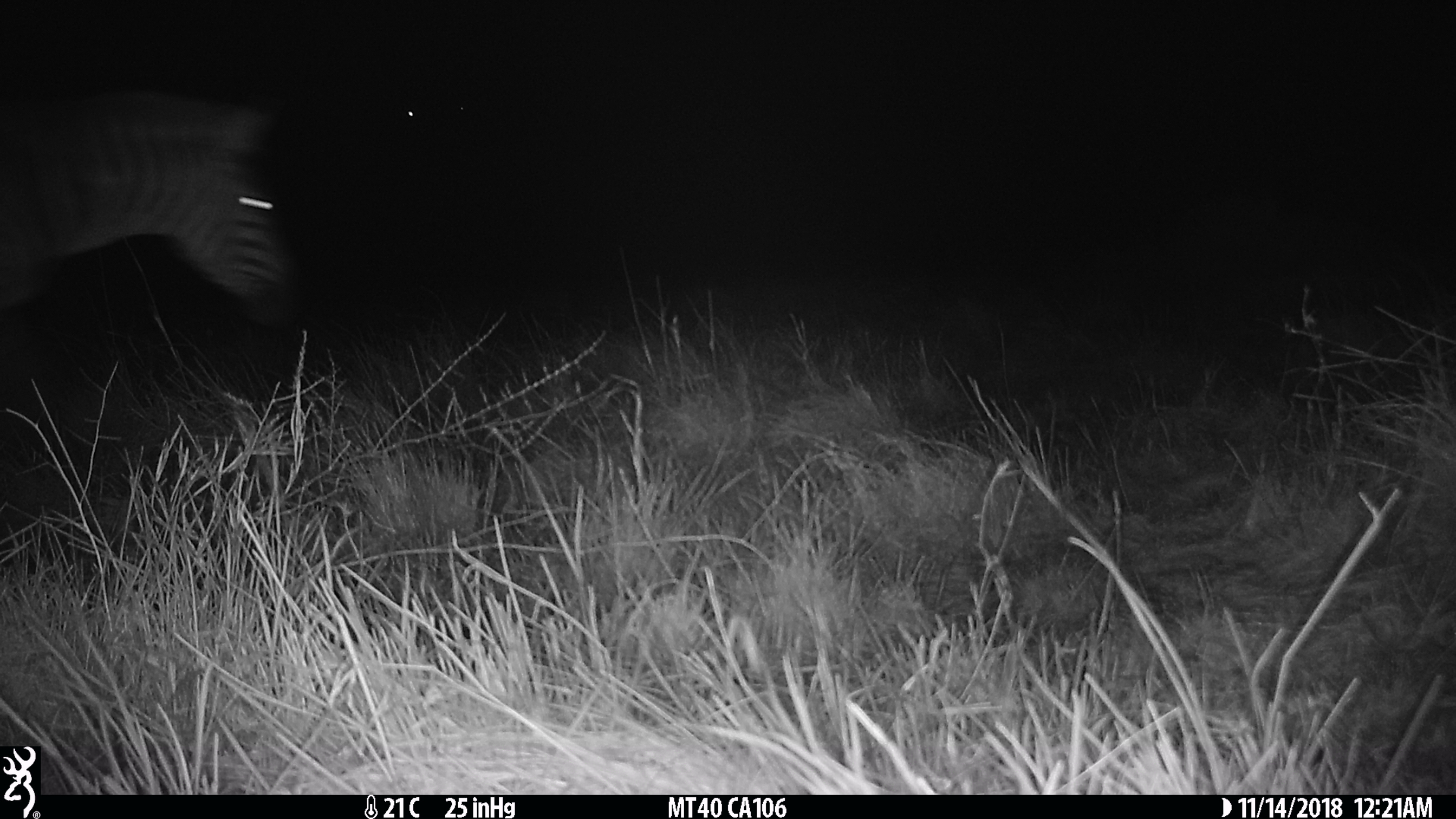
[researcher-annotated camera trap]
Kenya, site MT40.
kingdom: Animalia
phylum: Chordata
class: Mammalia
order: Perissodactyla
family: Equidae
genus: Equus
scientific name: Equus quagga burchellii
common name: burchell's zebra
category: zebra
Zebra (burchell's zebra) (Equus quagga burchellii).